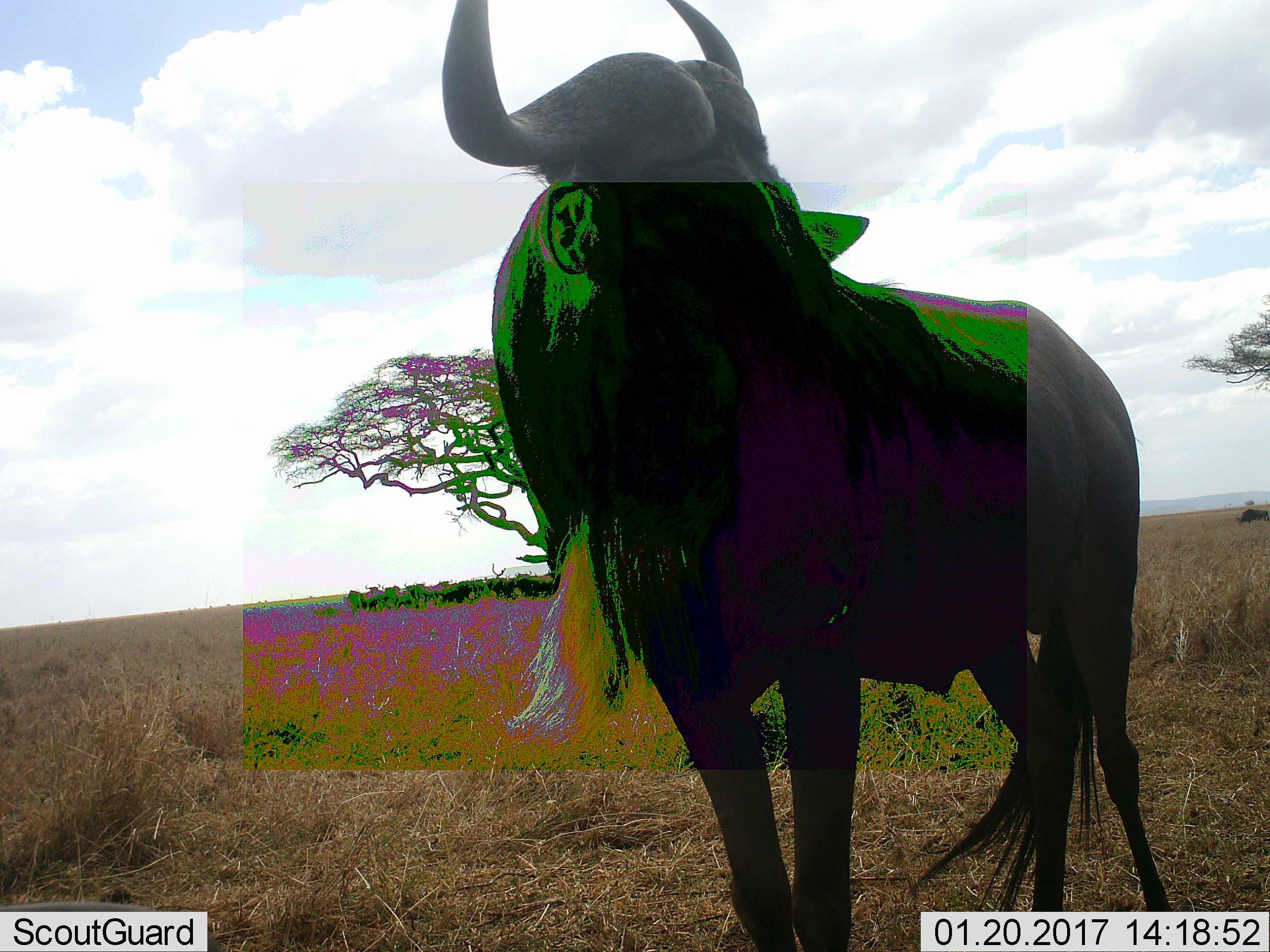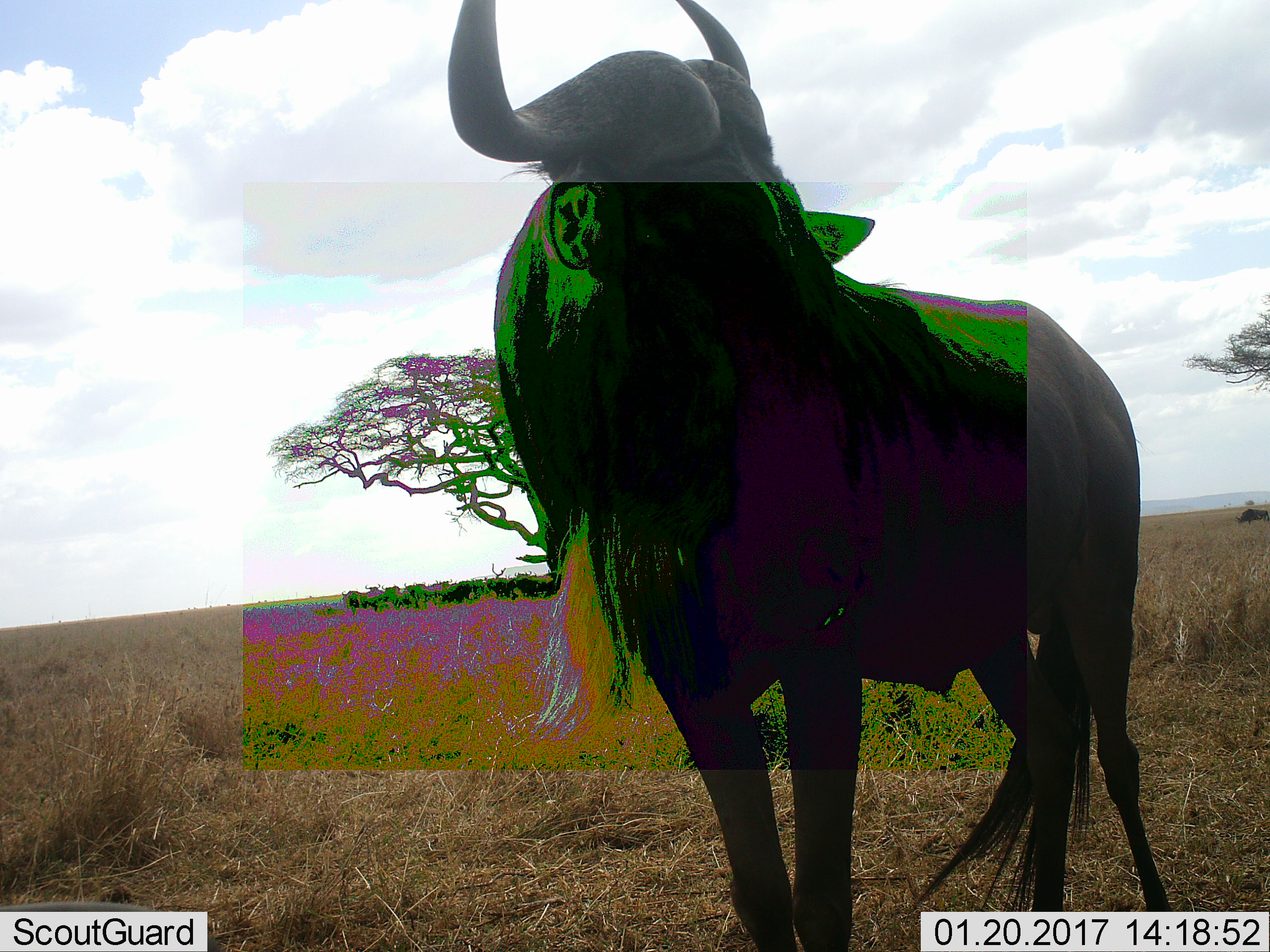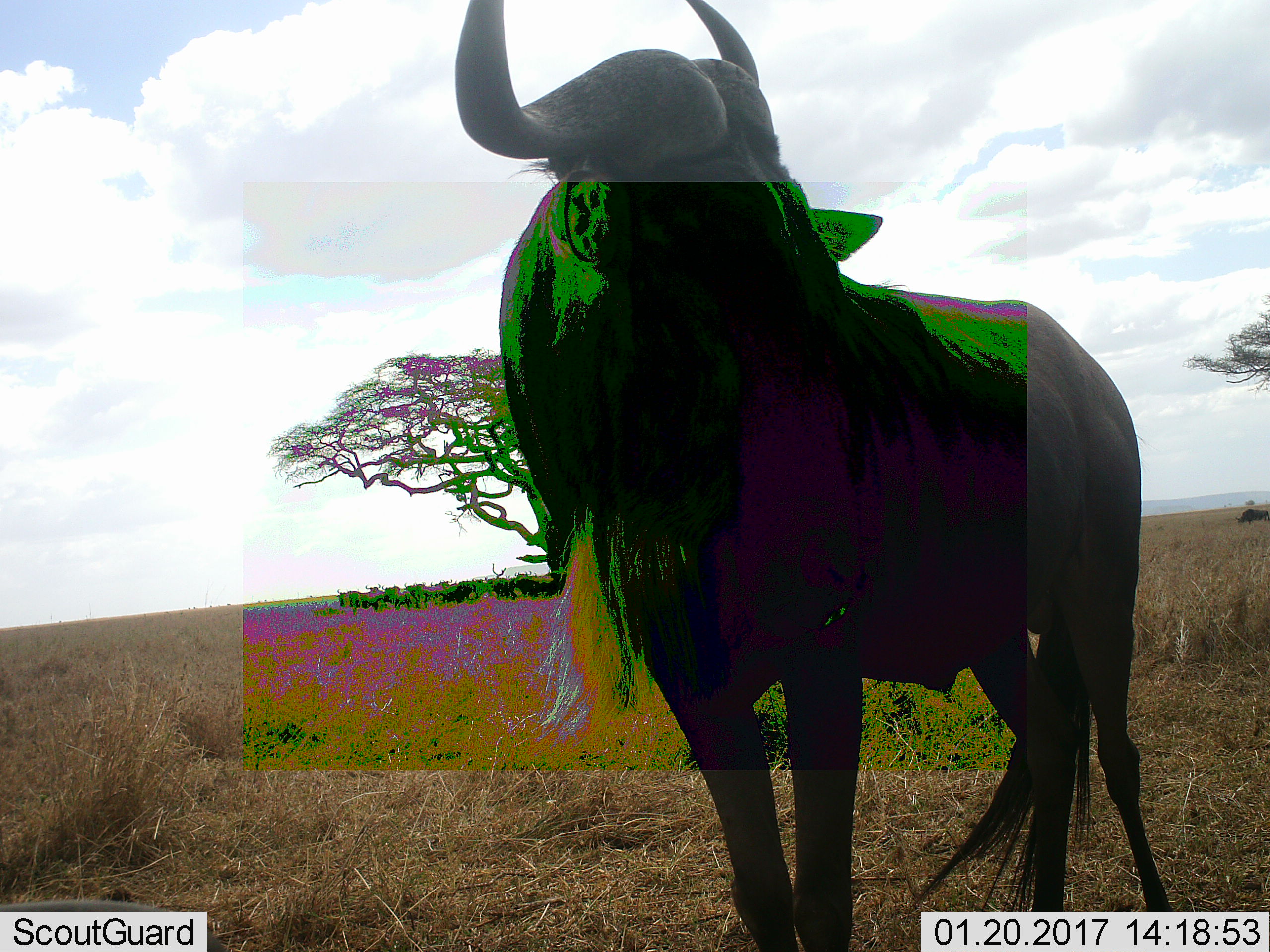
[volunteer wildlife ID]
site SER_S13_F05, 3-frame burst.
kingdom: Animalia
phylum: Chordata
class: Mammalia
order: Artiodactyla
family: Bovidae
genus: Connochaetes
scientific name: Connochaetes taurinus taurinus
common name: blue wildebeest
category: wildebeestblue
Wildebeestblue (blue wildebeest) (Connochaetes taurinus taurinus), count 1. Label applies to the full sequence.